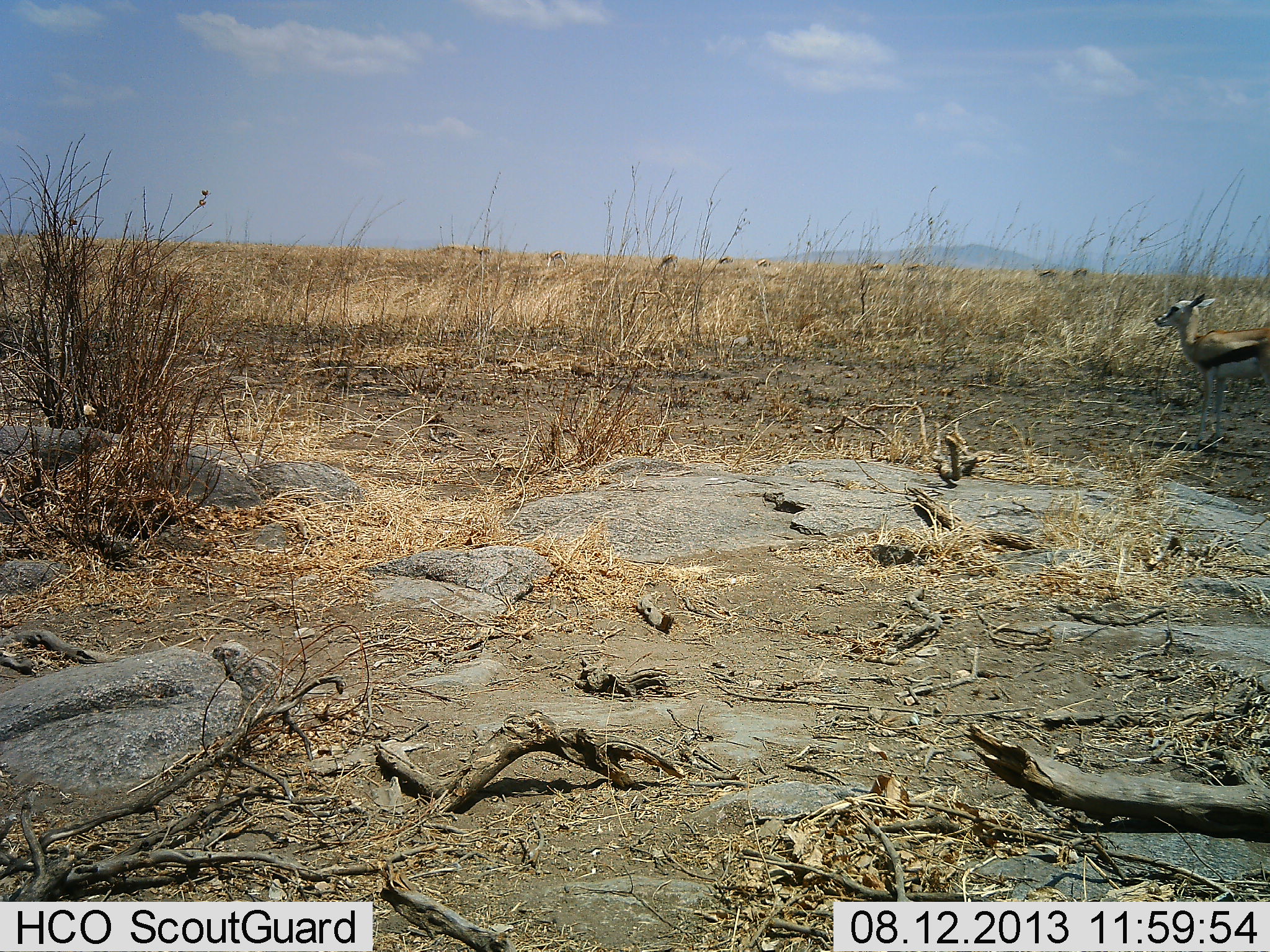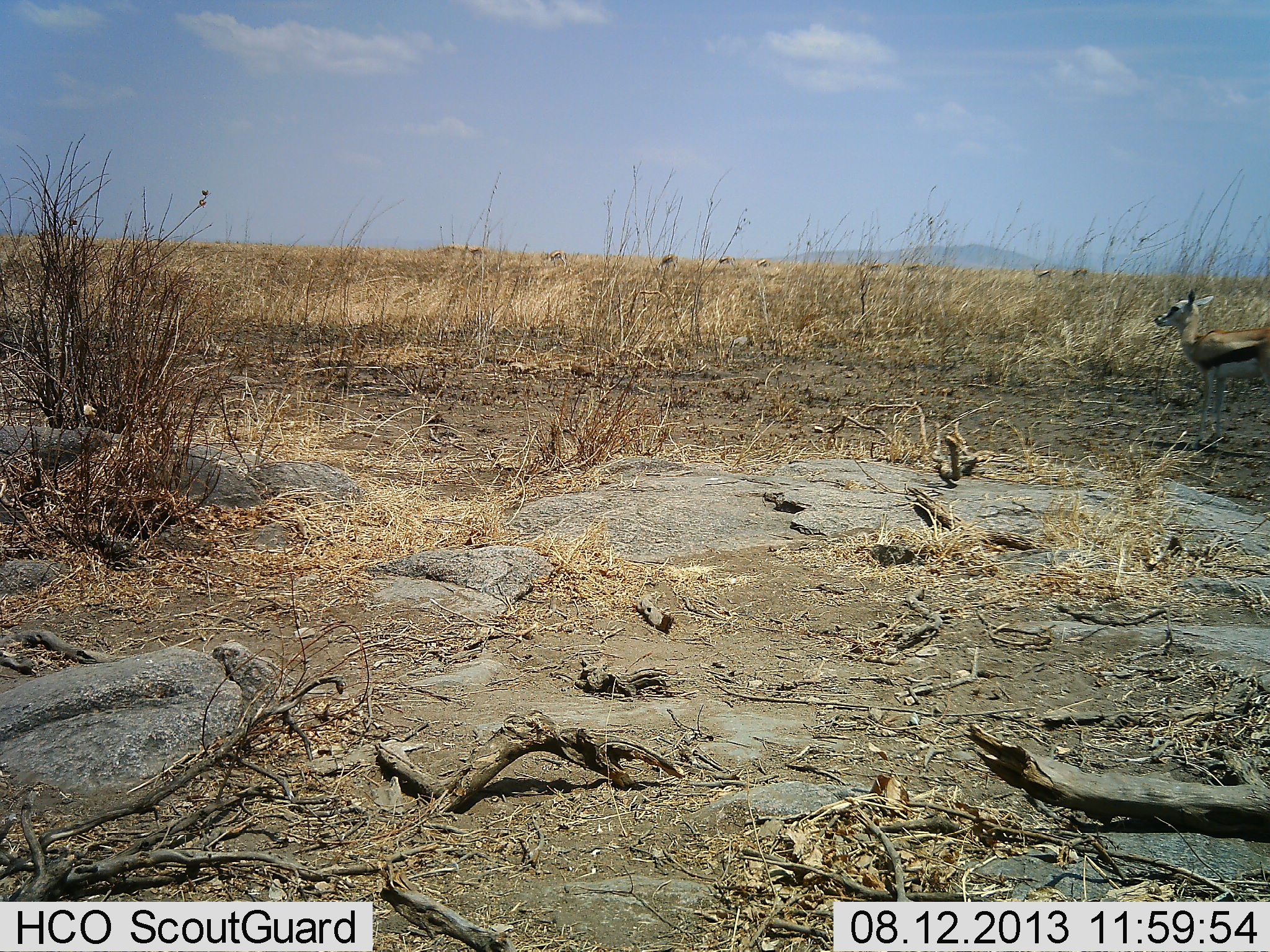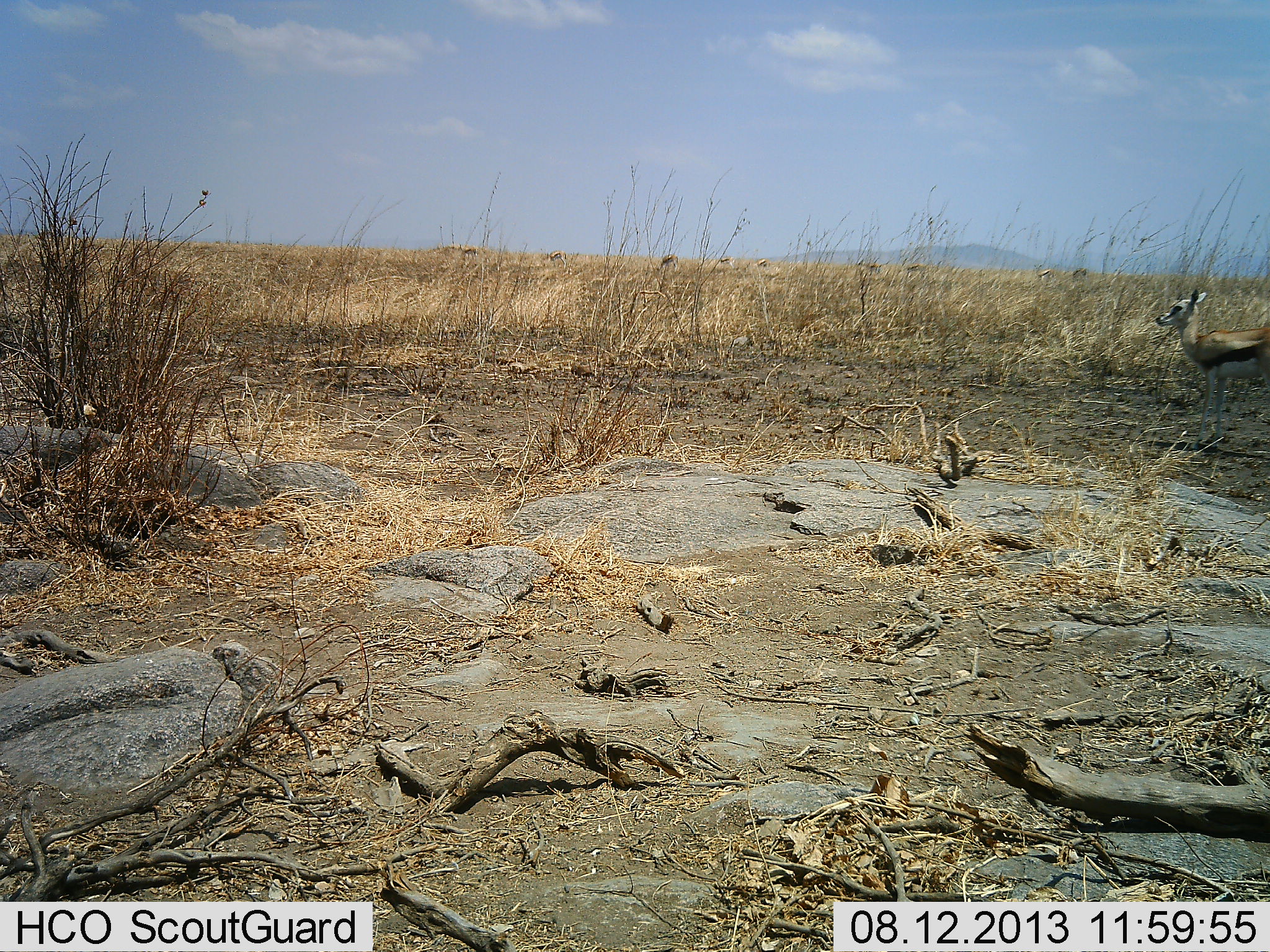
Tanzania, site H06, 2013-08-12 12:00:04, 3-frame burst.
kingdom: Animalia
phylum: Chordata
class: Mammalia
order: Artiodactyla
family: Bovidae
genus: Eudorcas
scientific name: Eudorcas thomsonii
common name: thomson's gazelle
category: gazellethomsons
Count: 1.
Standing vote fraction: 96%.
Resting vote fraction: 0%.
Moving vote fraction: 12%.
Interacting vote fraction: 0%.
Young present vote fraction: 23%.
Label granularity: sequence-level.